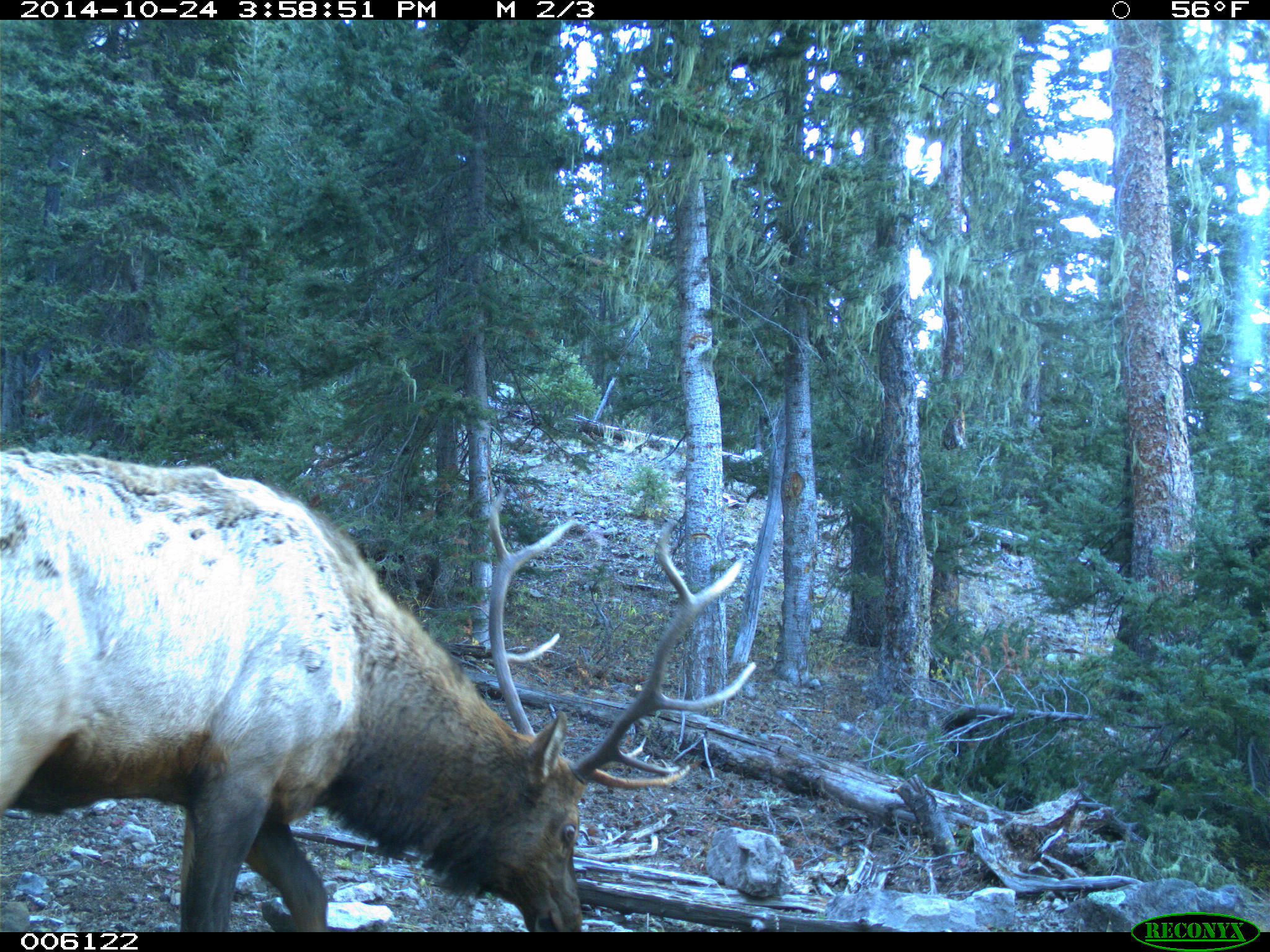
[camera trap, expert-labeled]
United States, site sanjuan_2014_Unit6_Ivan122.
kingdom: Animalia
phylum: Chordata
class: Mammalia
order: Artiodactyla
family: Cervidae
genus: Cervus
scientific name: Cervus elaphus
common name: red deer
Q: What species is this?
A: Cervus elaphus (red deer).